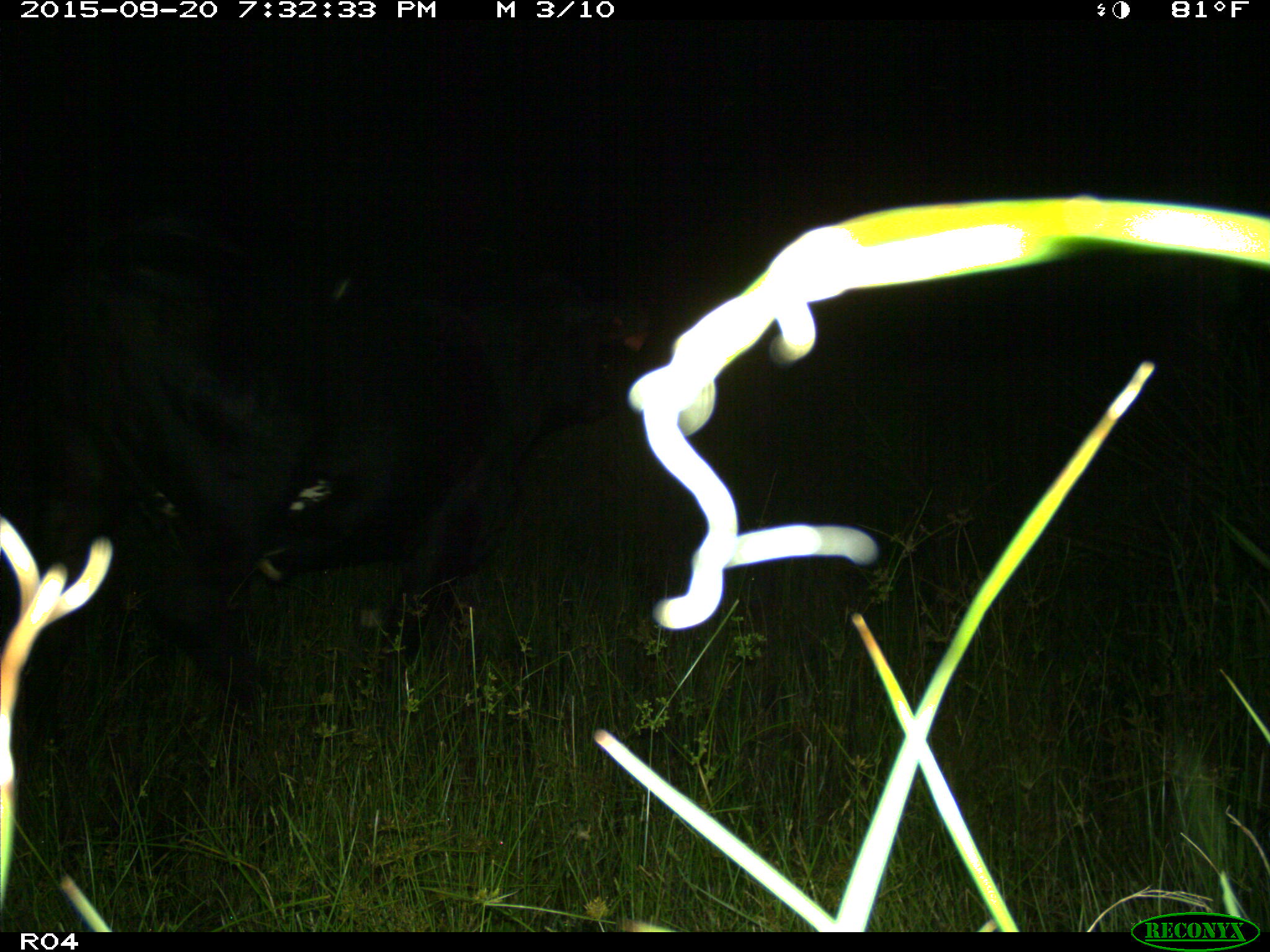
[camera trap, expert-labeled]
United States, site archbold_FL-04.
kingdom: Animalia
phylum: Chordata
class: Mammalia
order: Artiodactyla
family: Bovidae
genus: Bos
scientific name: Bos taurus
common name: domestic cow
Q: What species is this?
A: Bos taurus (domestic cow).